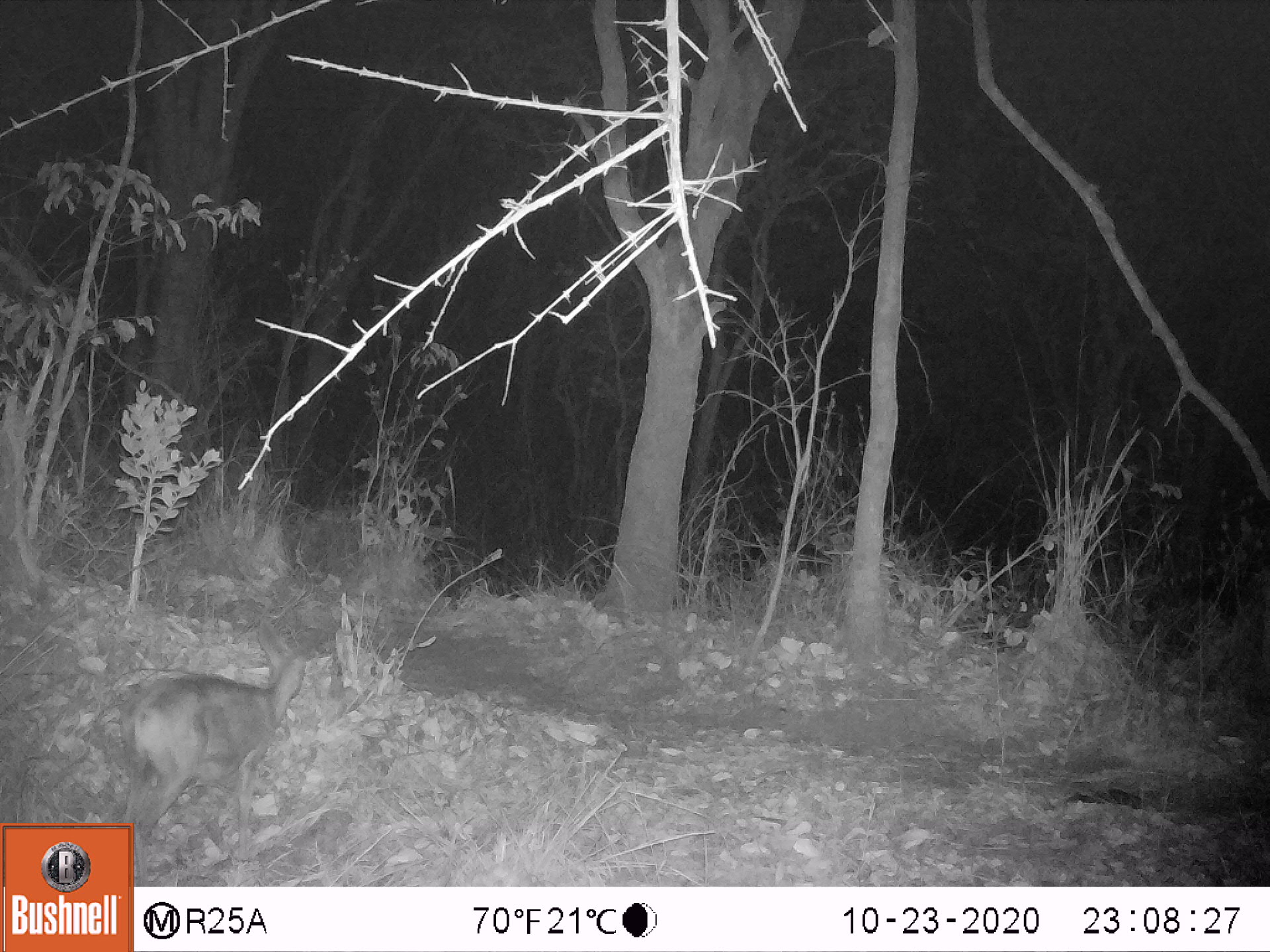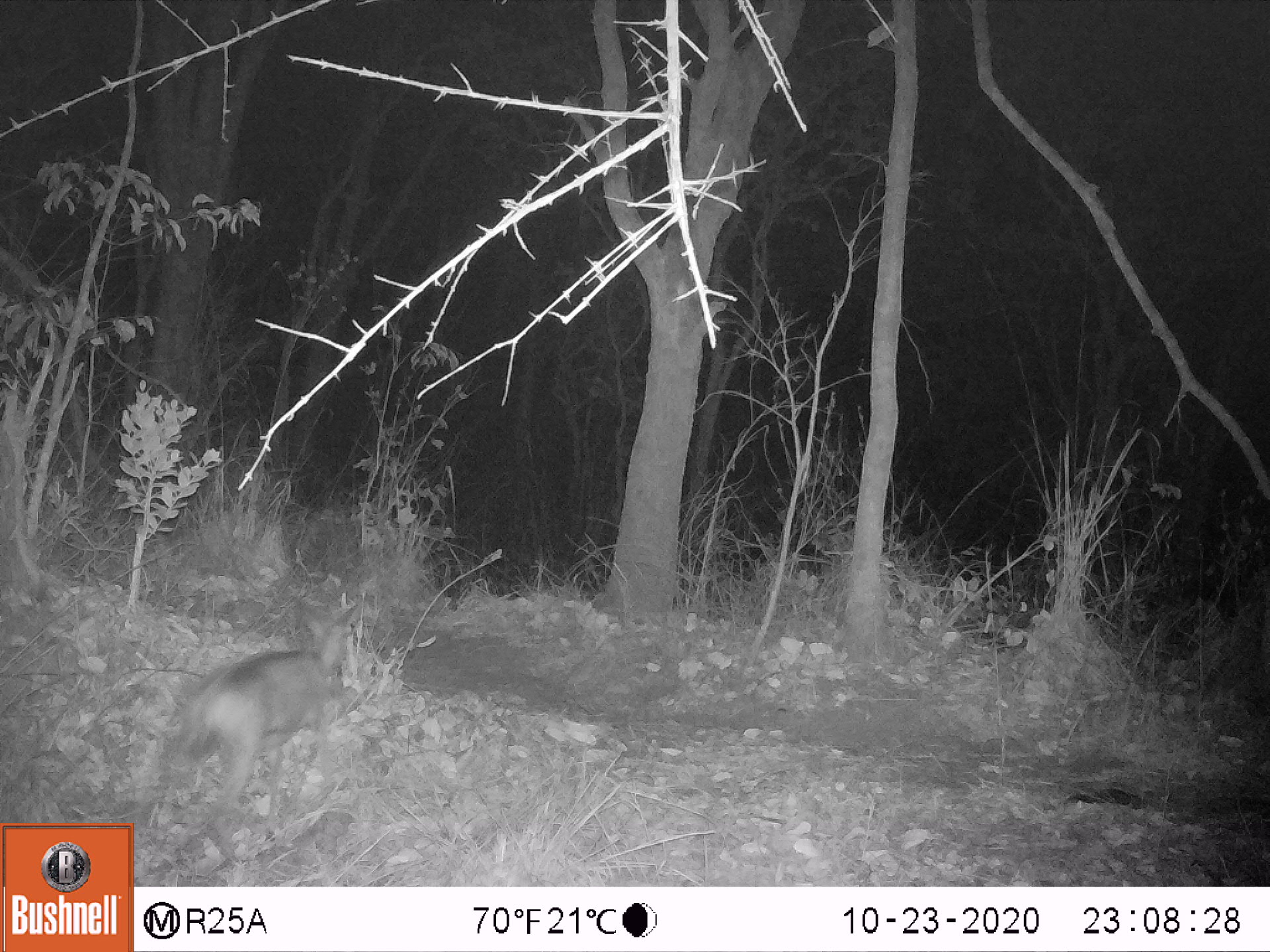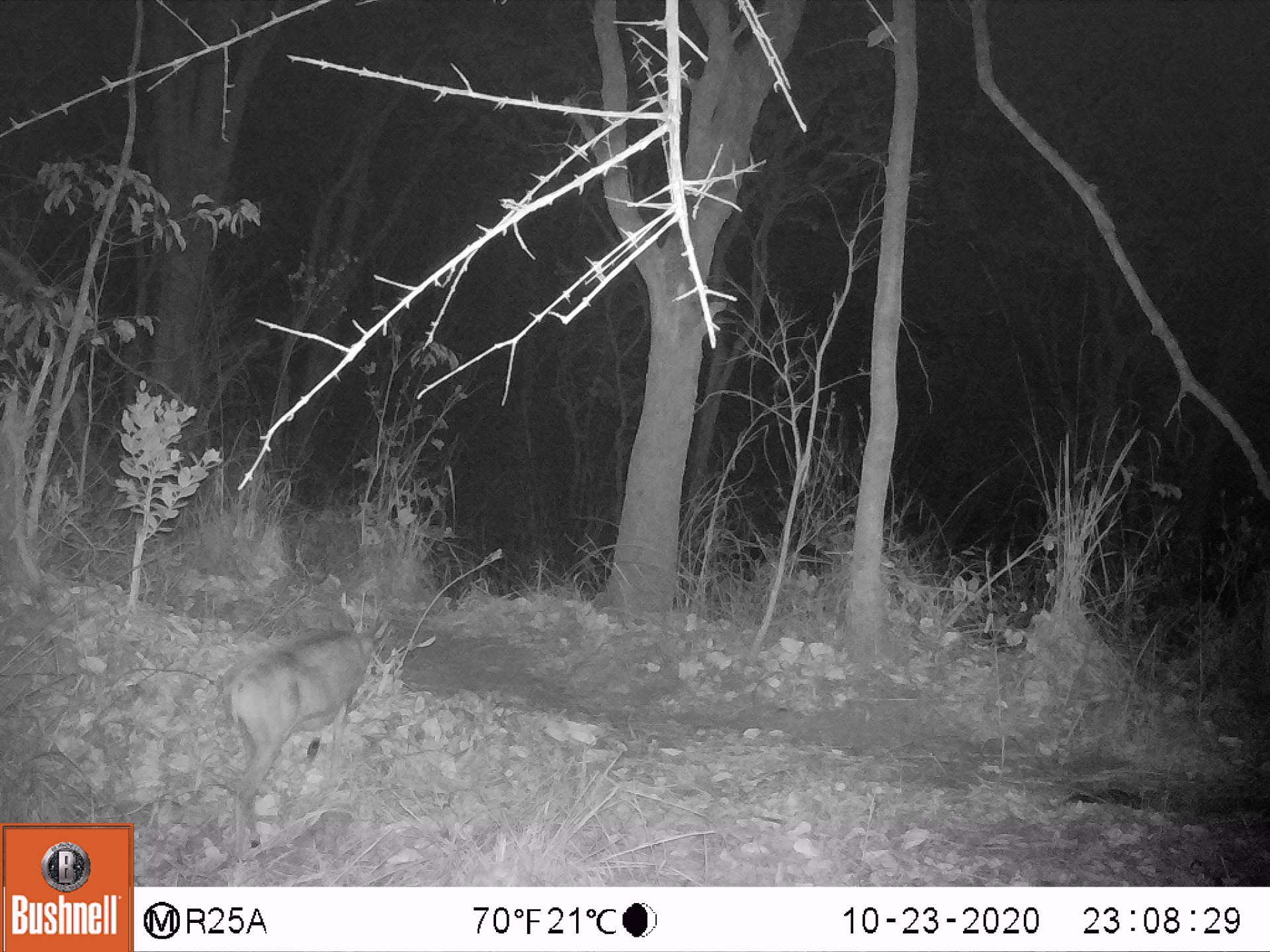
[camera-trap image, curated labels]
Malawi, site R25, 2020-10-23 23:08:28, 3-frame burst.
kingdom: Animalia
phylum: Chordata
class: Mammalia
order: Artiodactyla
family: Bovidae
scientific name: Antilopinae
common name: small antelope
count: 1